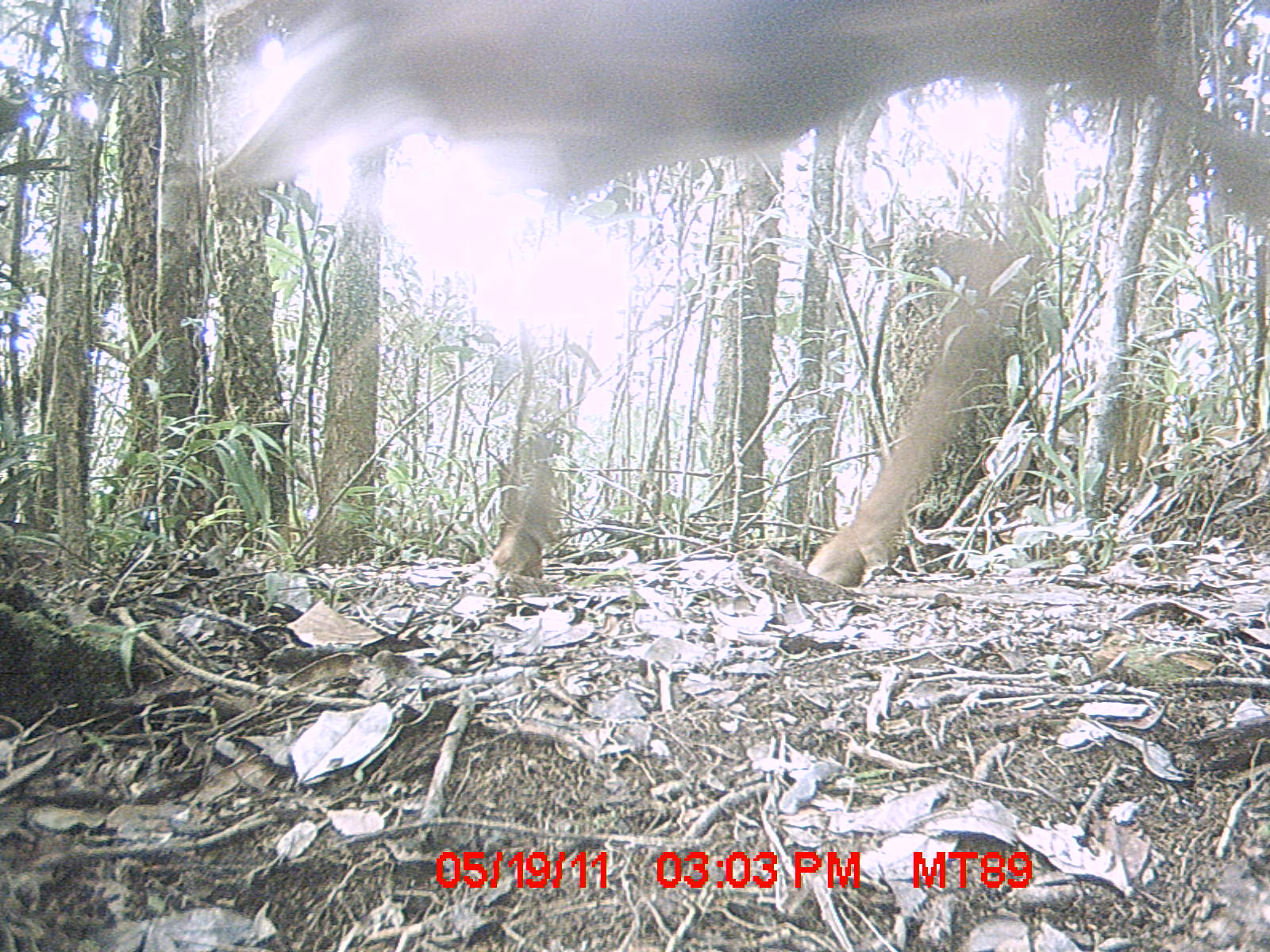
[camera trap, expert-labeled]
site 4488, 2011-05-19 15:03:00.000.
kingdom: Animalia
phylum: Chordata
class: Mammalia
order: Artiodactyla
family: Bovidae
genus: Bos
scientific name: Bos taurus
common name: domestic cattle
Bos taurus (domestic cattle), count 3.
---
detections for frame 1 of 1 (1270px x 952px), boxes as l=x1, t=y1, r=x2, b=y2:
bos taurus: l=182, t=0, r=1264, b=218